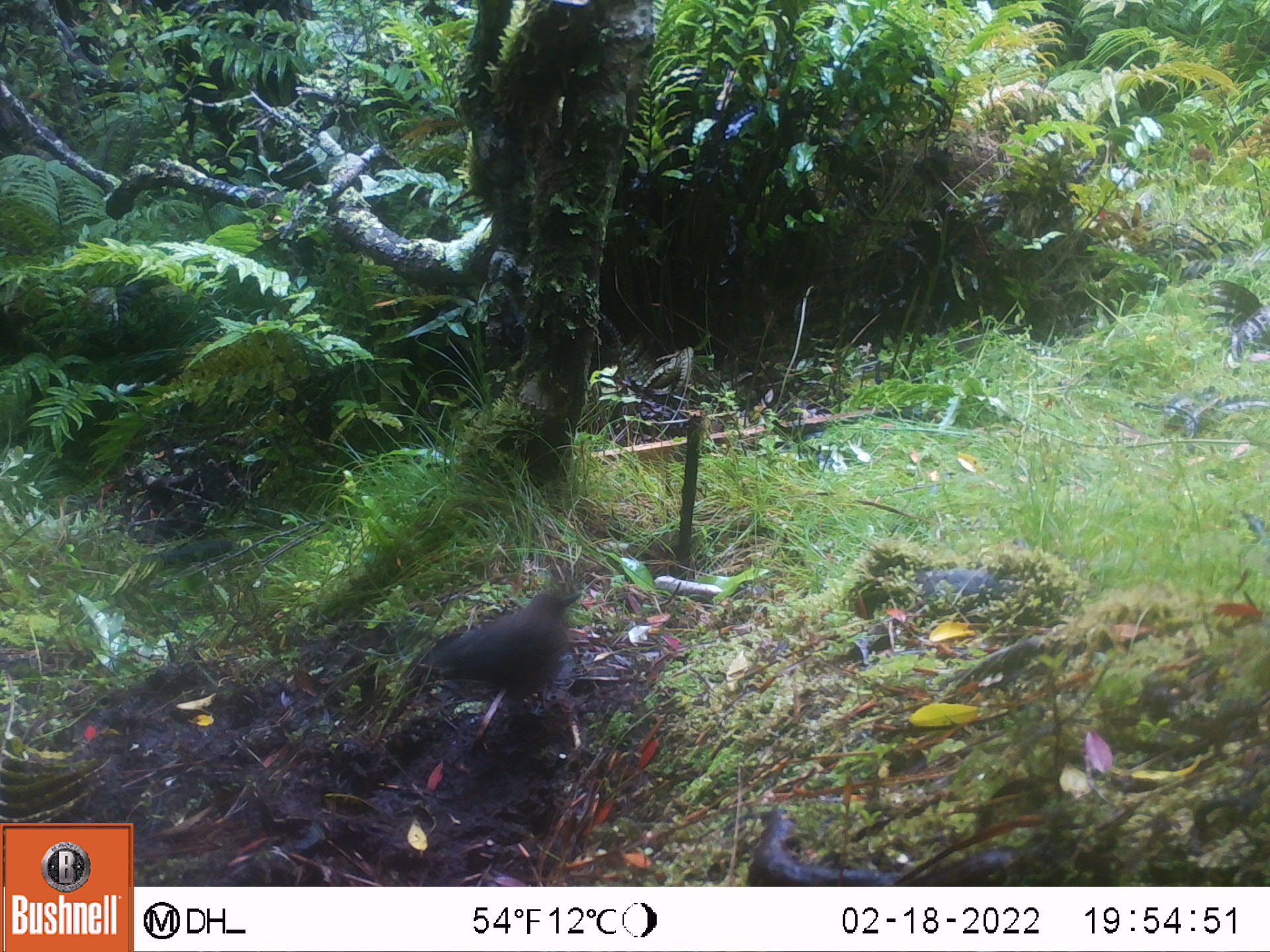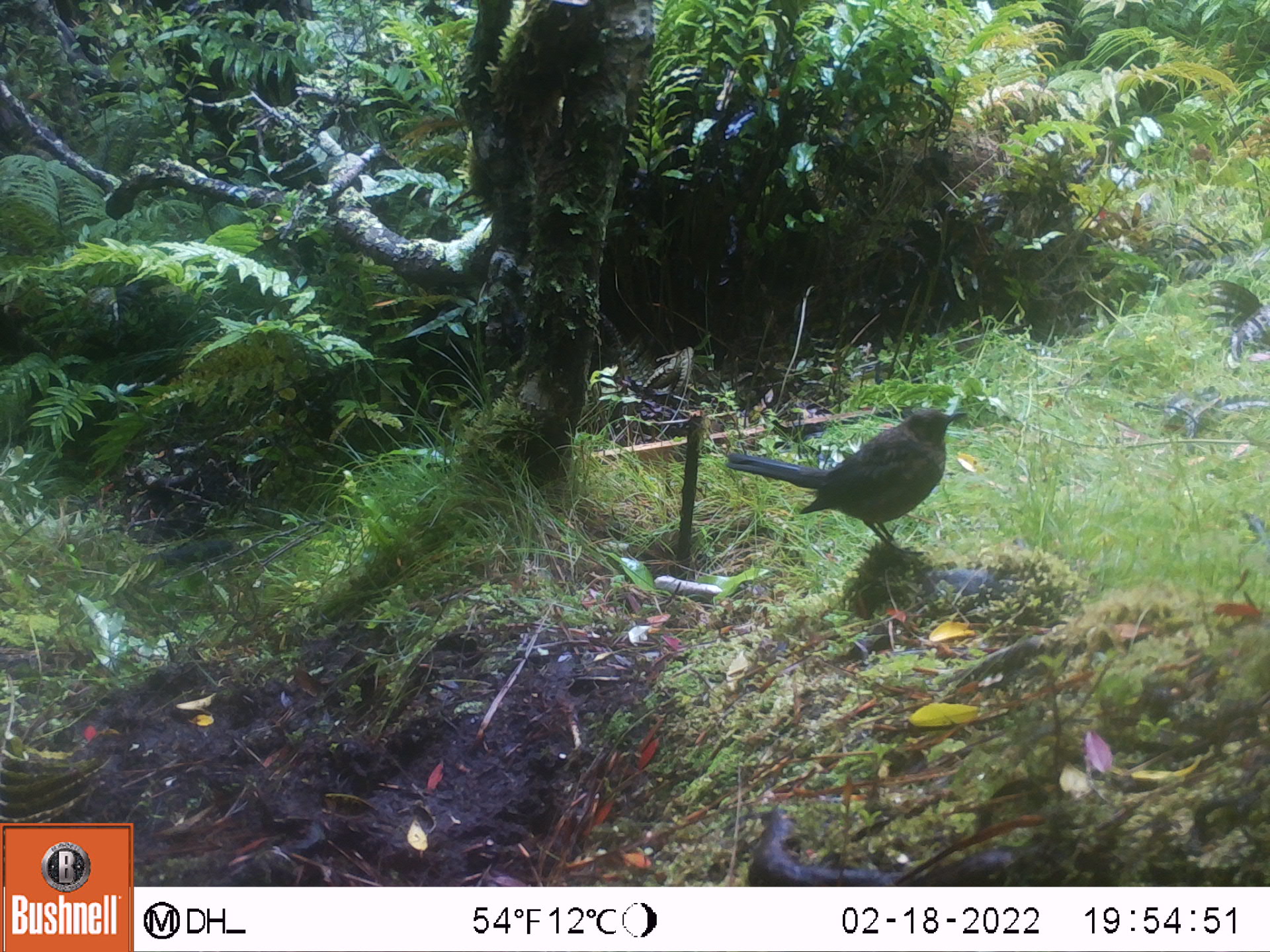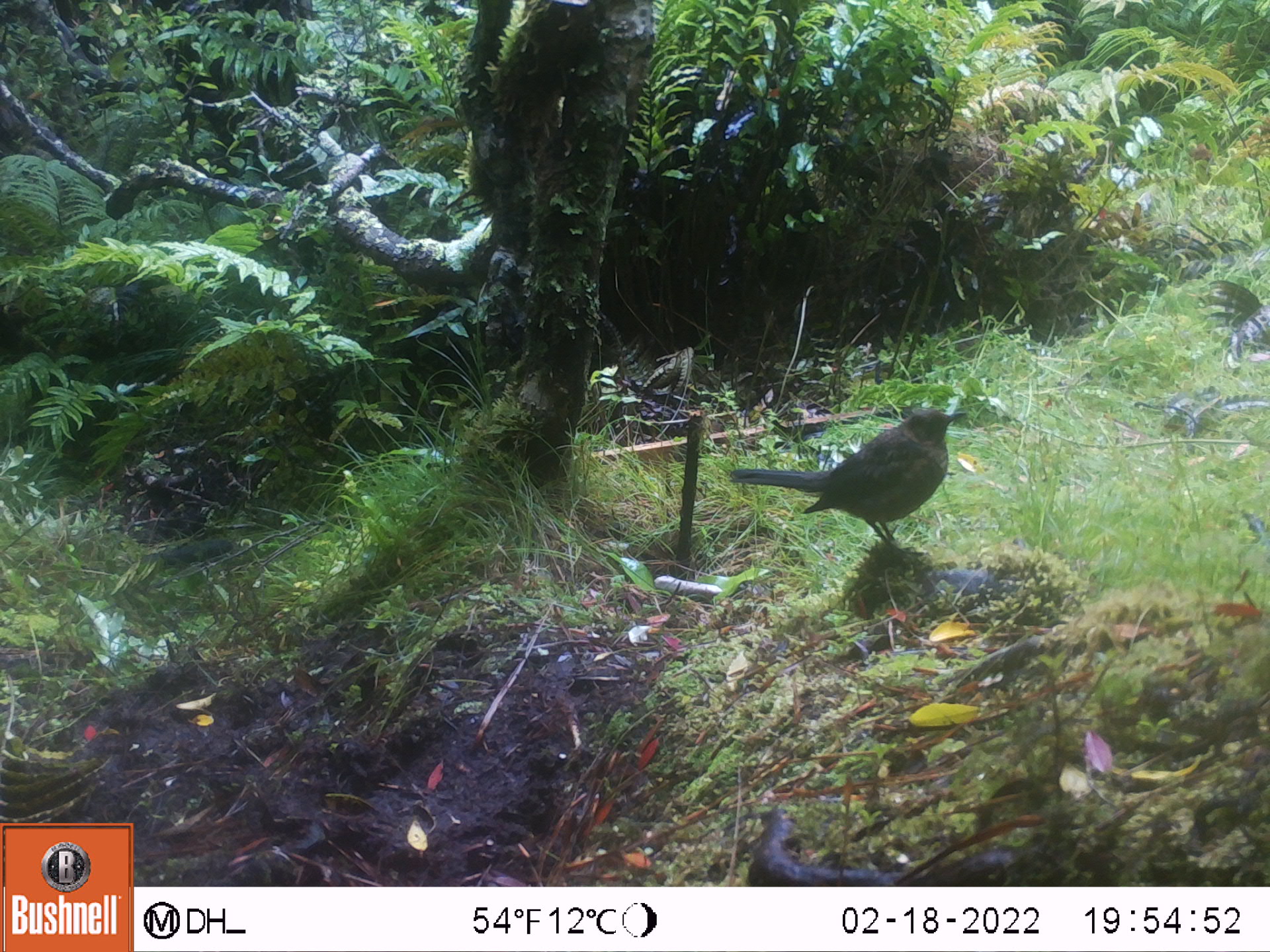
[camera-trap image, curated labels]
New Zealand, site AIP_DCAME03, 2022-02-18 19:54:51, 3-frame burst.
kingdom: Animalia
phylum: Chordata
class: Aves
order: Passeriformes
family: Turdidae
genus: Turdus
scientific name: Turdus merula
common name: eurasian blackbird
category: blackbird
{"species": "blackbird (eurasian blackbird) (Turdus merula)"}